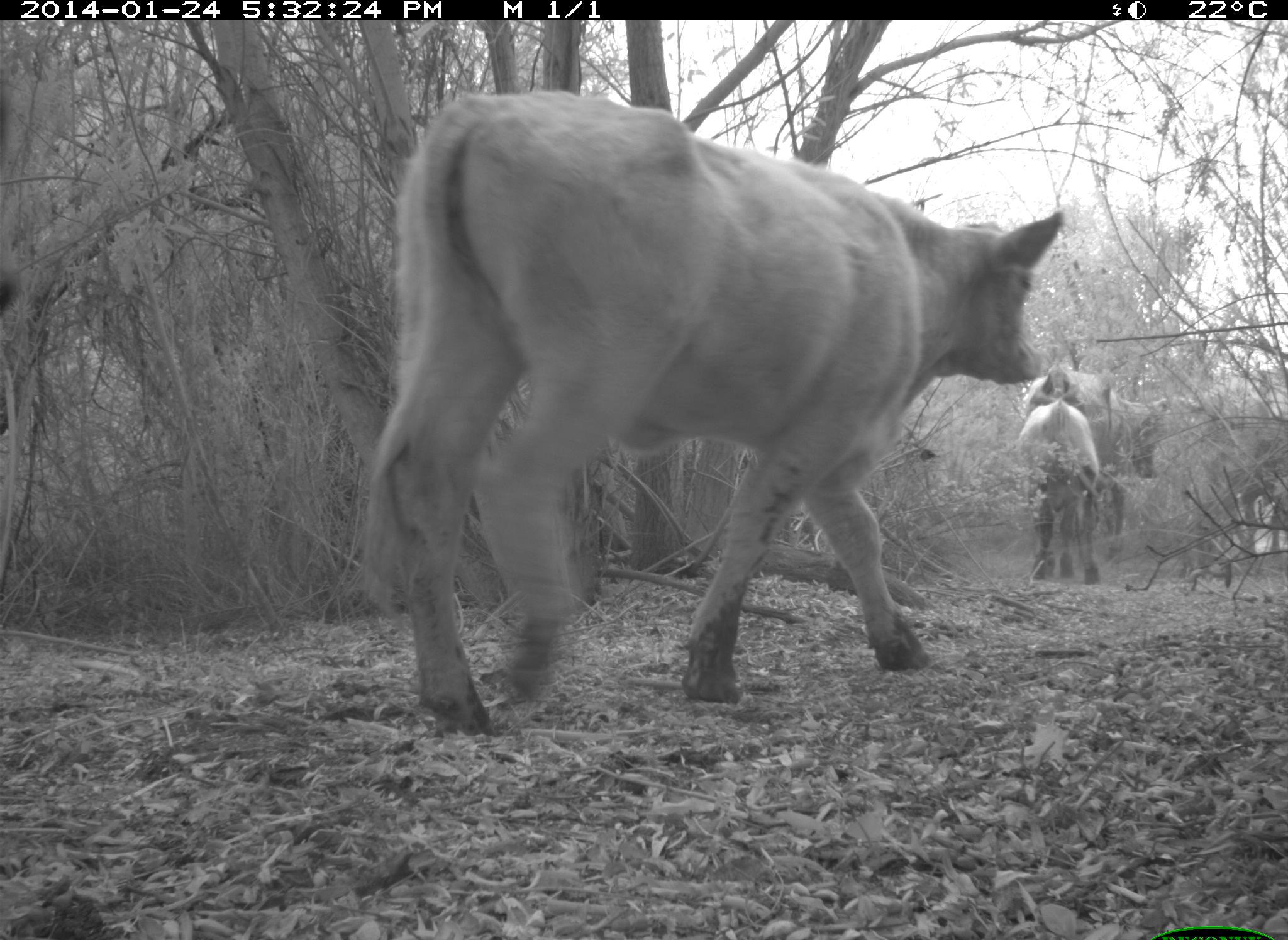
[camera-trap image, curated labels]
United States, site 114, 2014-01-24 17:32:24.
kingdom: Animalia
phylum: Chordata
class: Mammalia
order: Artiodactyla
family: Bovidae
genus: Bos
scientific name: Bos taurus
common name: cow